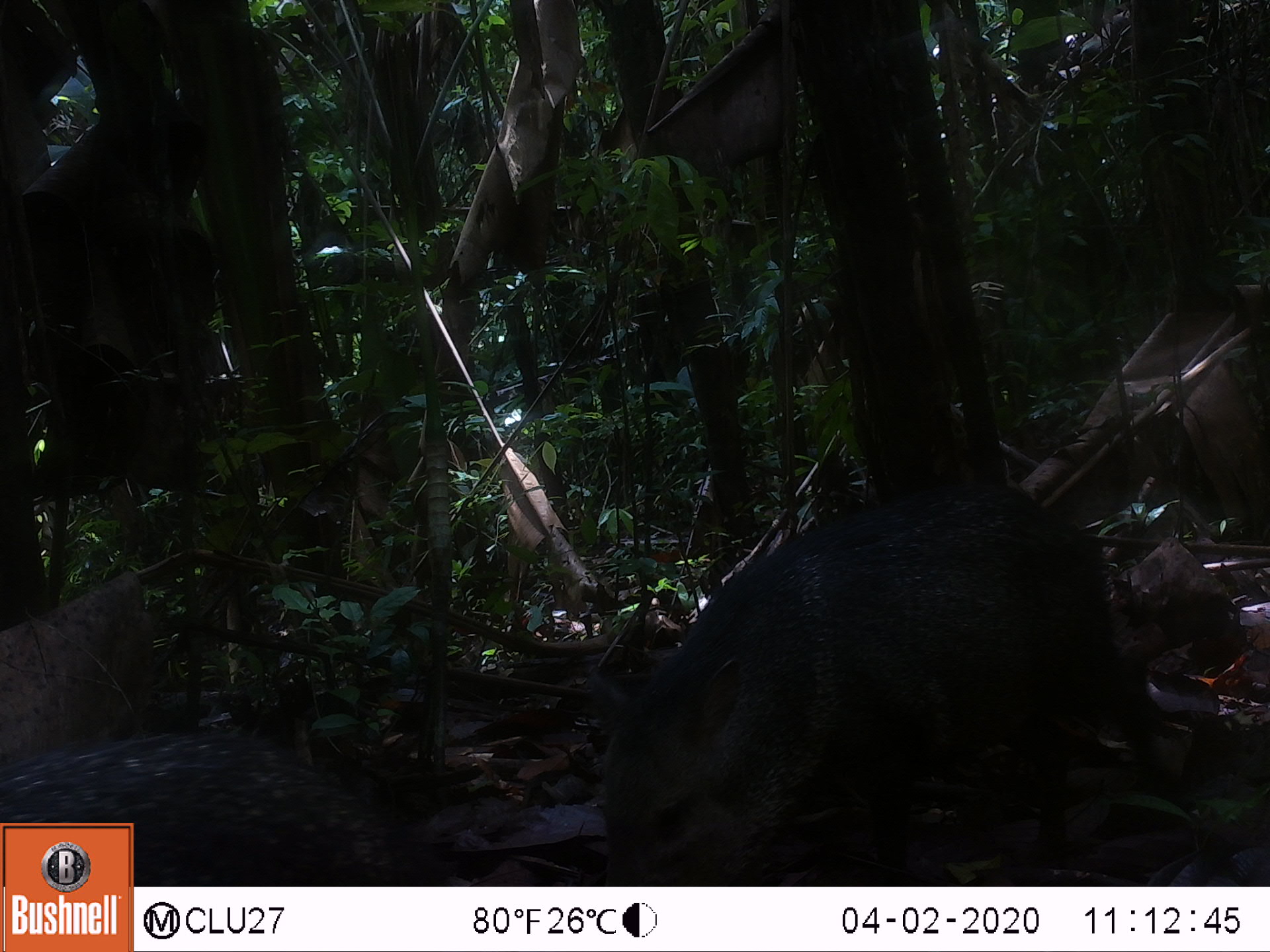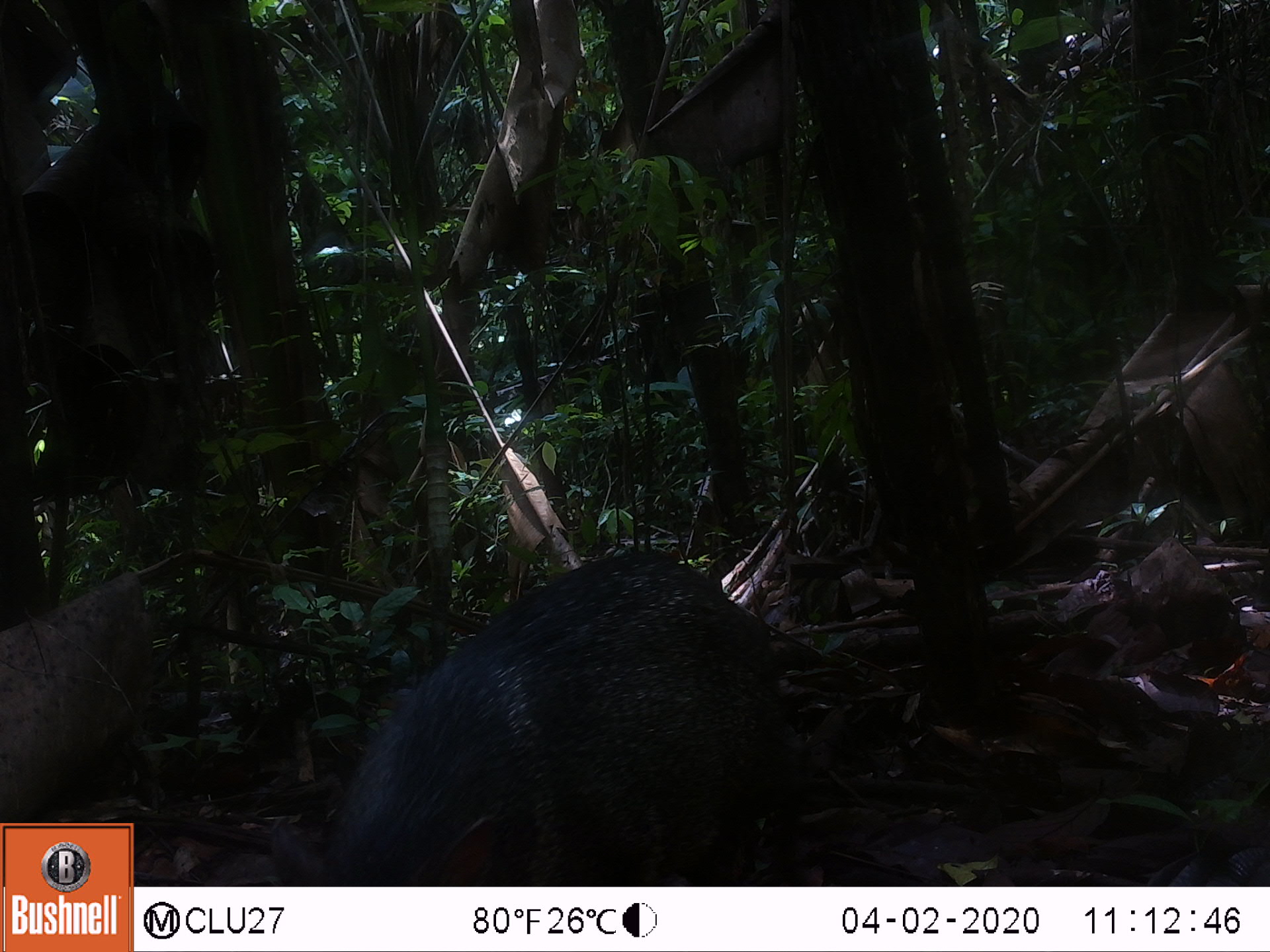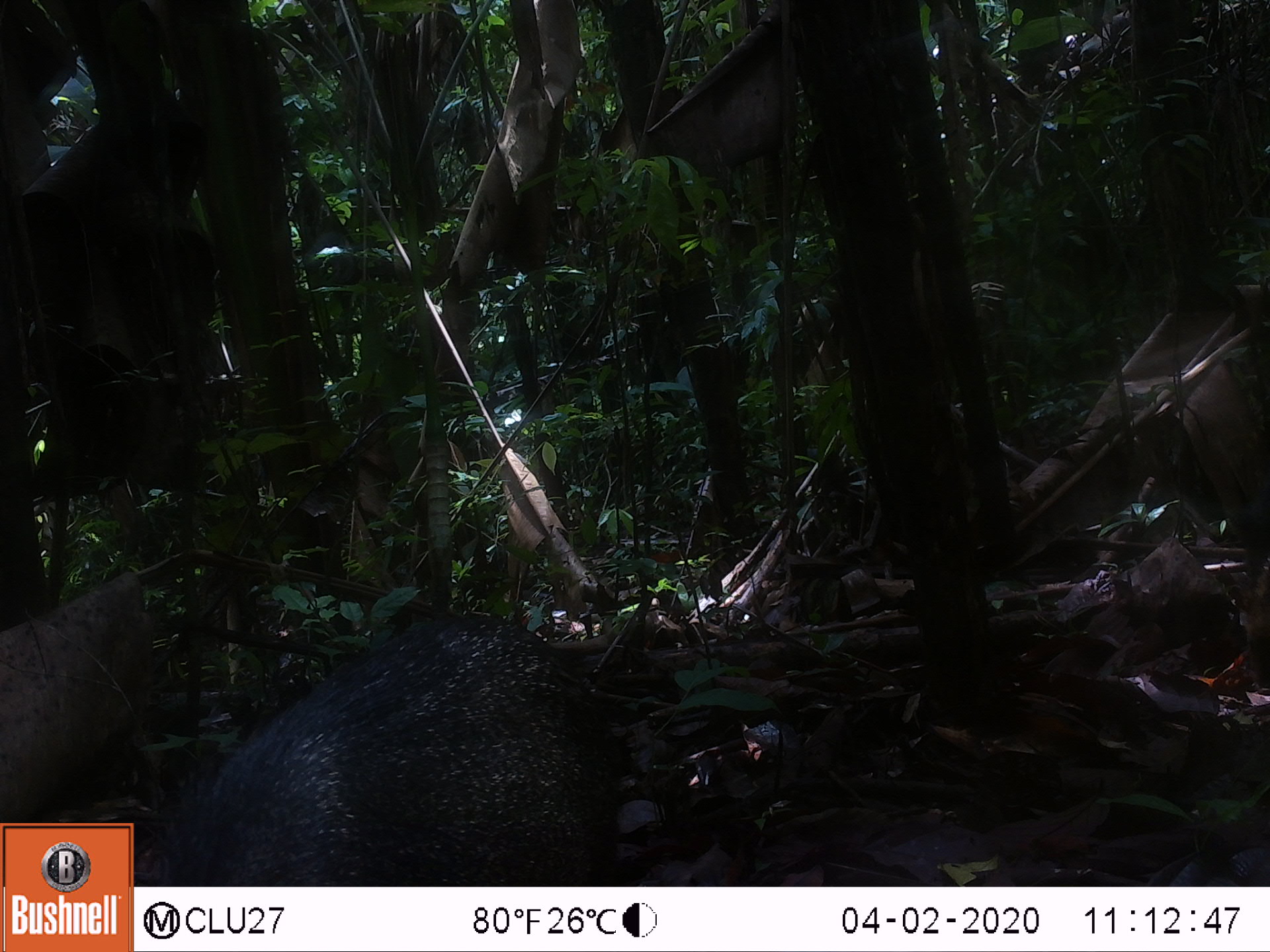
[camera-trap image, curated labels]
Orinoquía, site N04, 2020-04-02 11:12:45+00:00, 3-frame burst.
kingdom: Animalia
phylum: Chordata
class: Mammalia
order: Artiodactyla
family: Tayassuidae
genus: Pecari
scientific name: Pecari tajacu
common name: collared peccary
Collared peccary (Pecari tajacu).